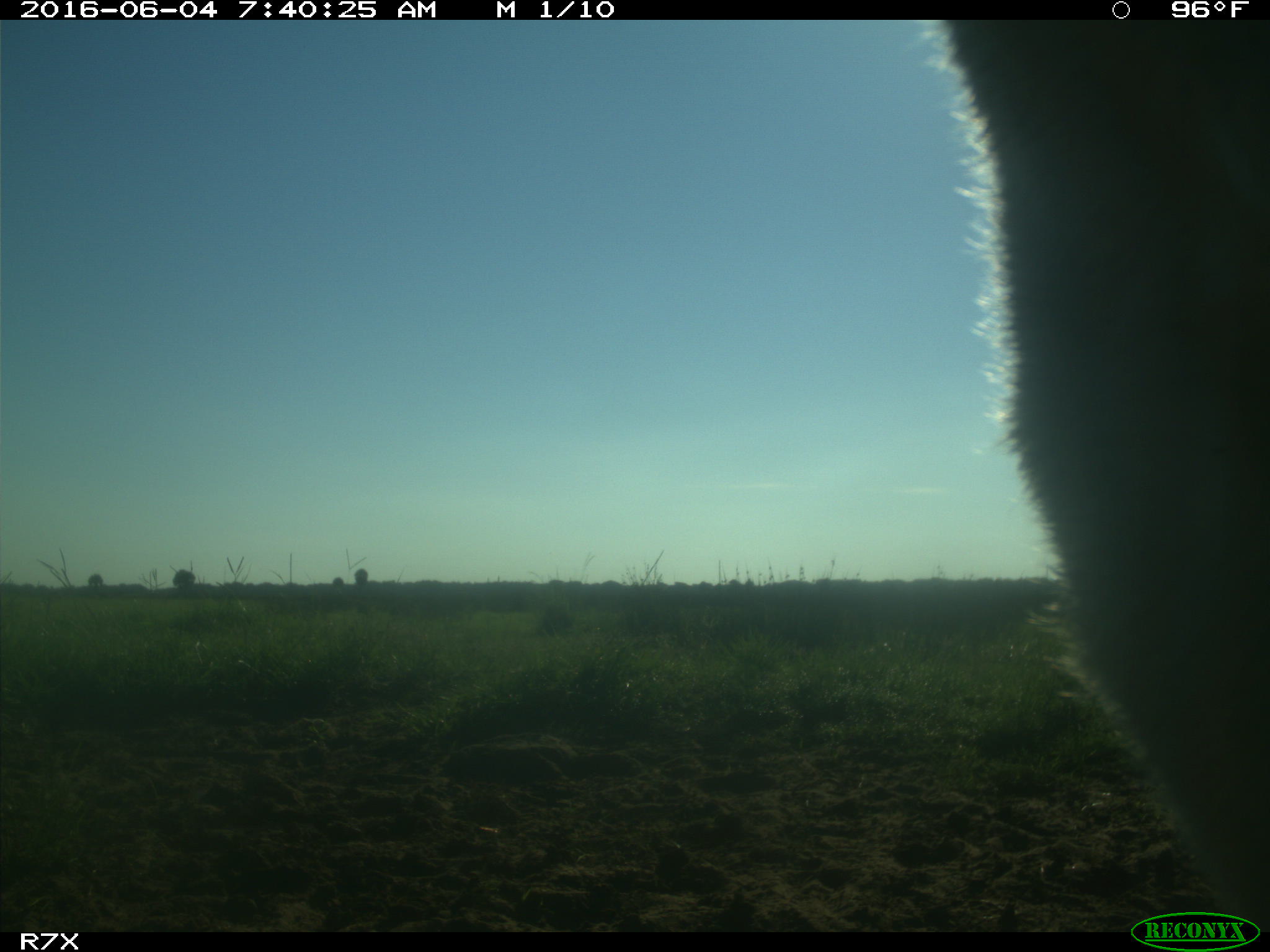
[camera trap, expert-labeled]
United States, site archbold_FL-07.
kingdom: Animalia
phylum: Chordata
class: Mammalia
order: Artiodactyla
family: Bovidae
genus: Bos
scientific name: Bos taurus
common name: domestic cow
Bos taurus (domestic cow).